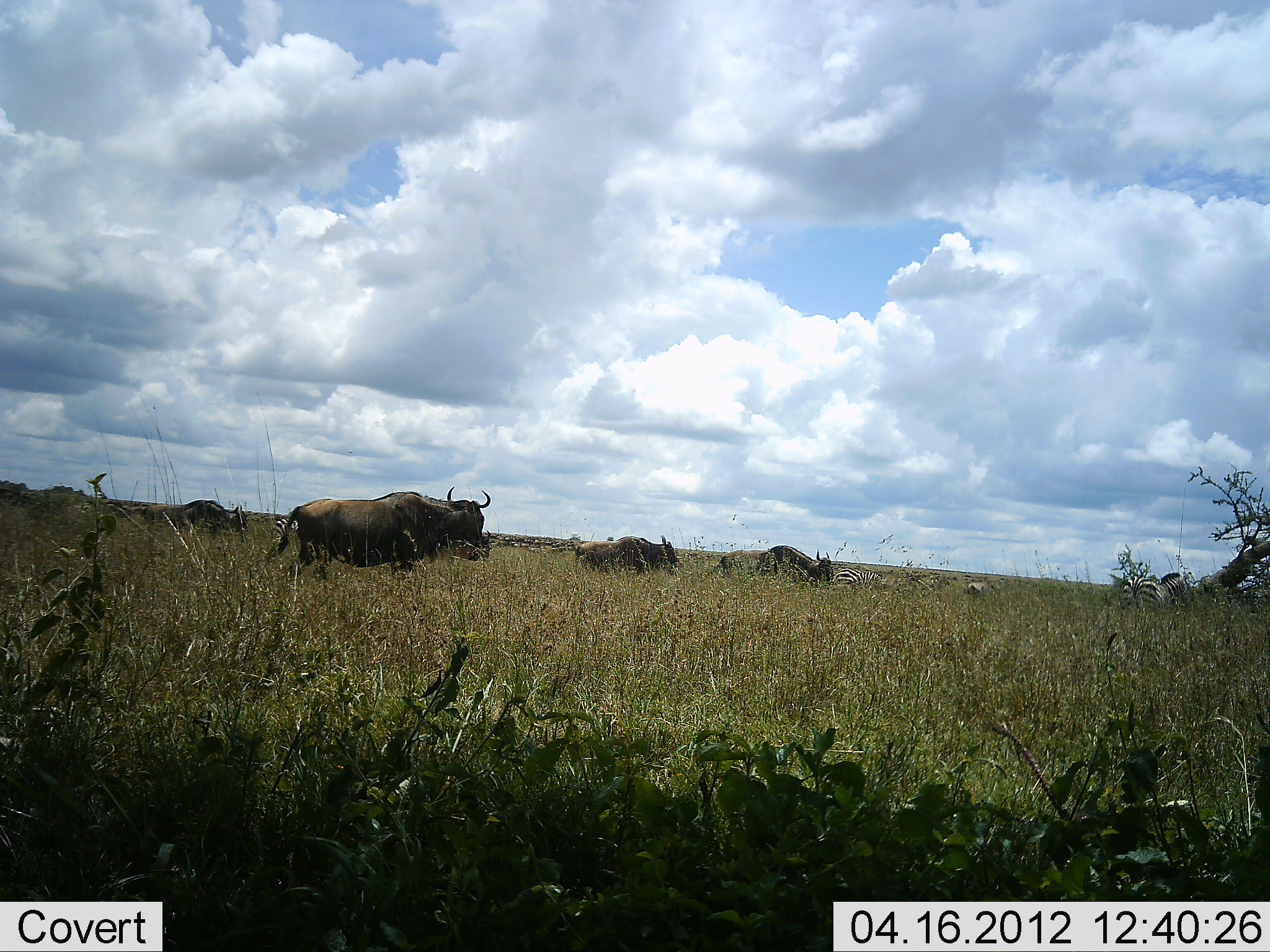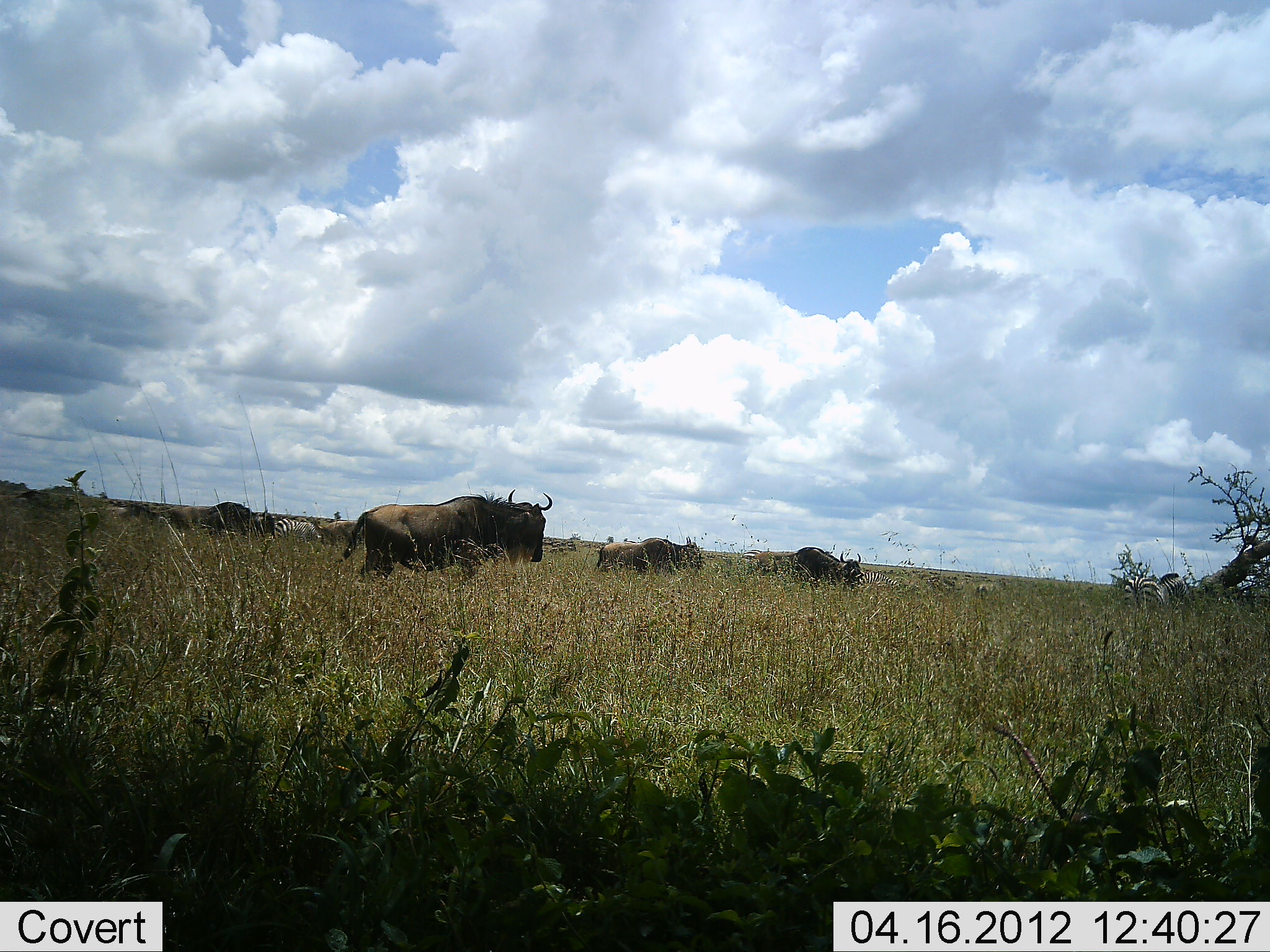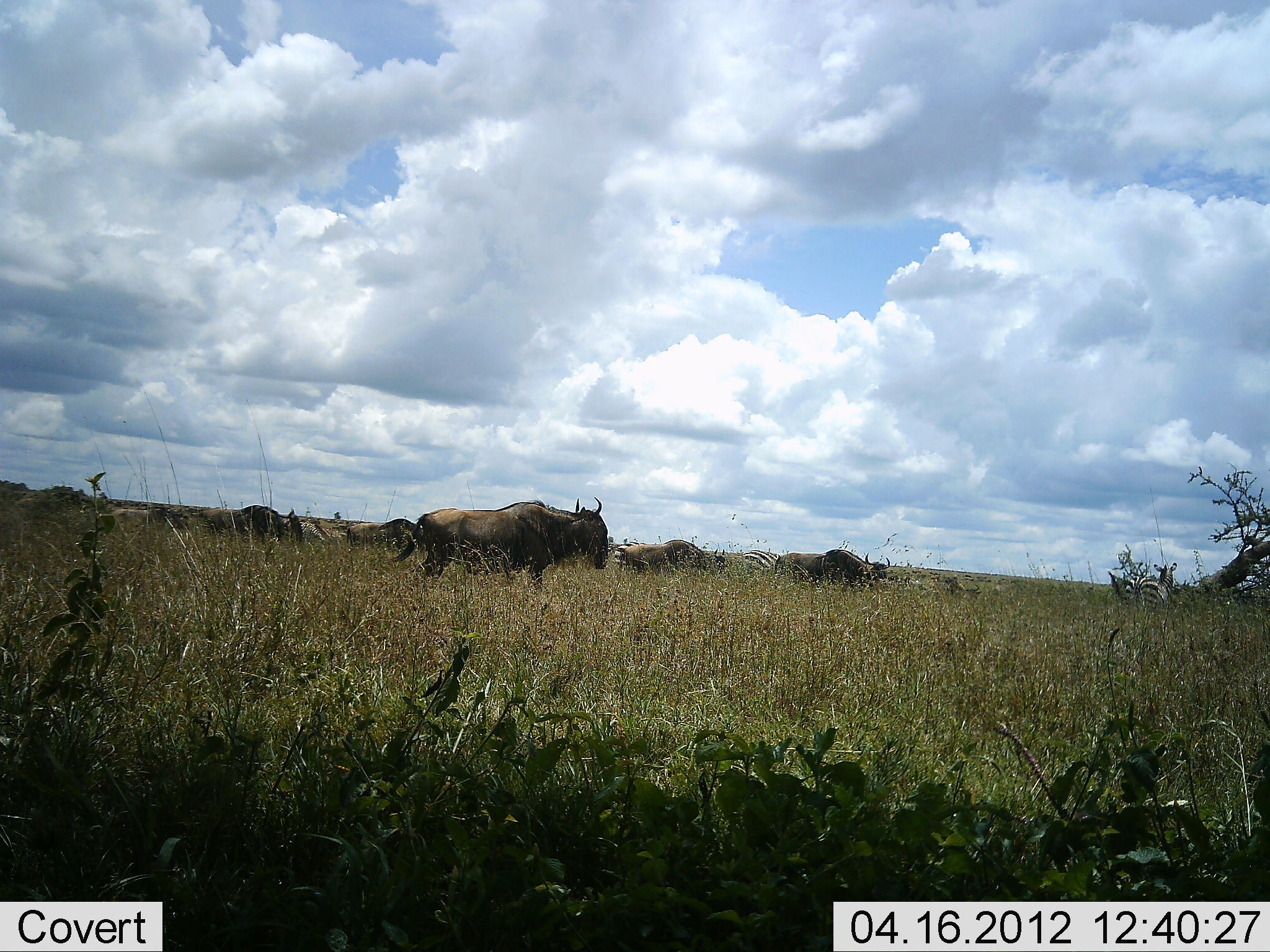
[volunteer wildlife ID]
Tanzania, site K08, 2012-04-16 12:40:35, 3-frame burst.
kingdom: Animalia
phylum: Chordata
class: Mammalia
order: Artiodactyla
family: Bovidae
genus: Connochaetes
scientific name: Connochaetes taurinus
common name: blue wildebeest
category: wildebeest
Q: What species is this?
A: Wildebeest (blue wildebeest) (Connochaetes taurinus).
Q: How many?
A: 7.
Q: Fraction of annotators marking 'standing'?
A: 25%.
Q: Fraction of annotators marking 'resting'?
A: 0%.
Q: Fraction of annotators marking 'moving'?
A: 94%.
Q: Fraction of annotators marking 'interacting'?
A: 0%.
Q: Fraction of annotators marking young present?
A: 6%.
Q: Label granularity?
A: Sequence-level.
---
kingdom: Animalia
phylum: Chordata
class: Mammalia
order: Perissodactyla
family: Equidae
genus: Equus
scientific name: Equus quagga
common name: plains zebra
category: zebra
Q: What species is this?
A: Zebra (plains zebra) (Equus quagga).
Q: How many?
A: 2.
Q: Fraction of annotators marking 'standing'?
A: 69%.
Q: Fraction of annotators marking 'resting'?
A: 0%.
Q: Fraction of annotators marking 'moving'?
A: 38%.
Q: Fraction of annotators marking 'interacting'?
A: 0%.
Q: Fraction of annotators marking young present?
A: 0%.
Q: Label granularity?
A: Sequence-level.